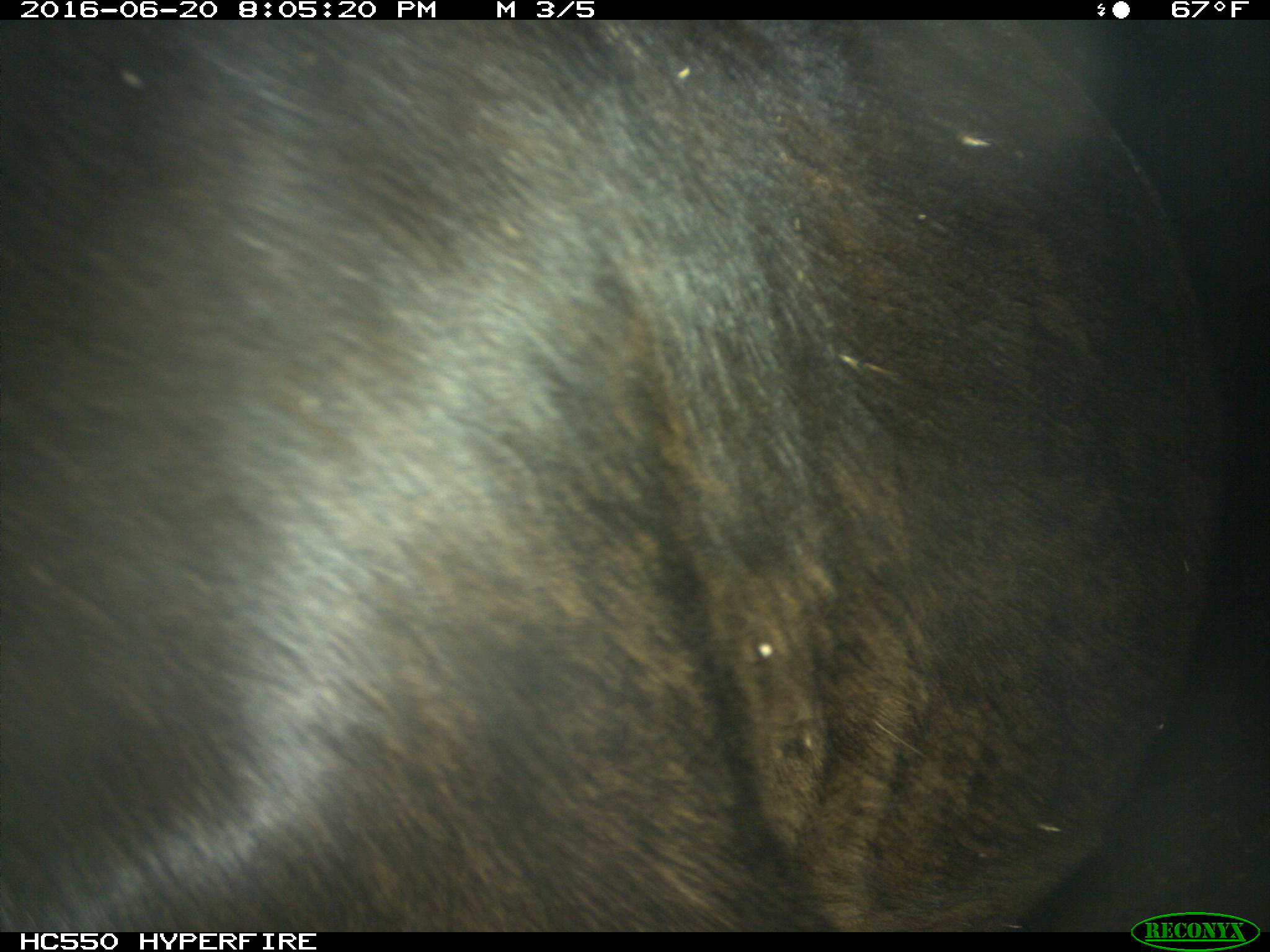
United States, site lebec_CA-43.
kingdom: Animalia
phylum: Chordata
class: Mammalia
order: Artiodactyla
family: Bovidae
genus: Bos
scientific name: Bos taurus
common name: domestic cow